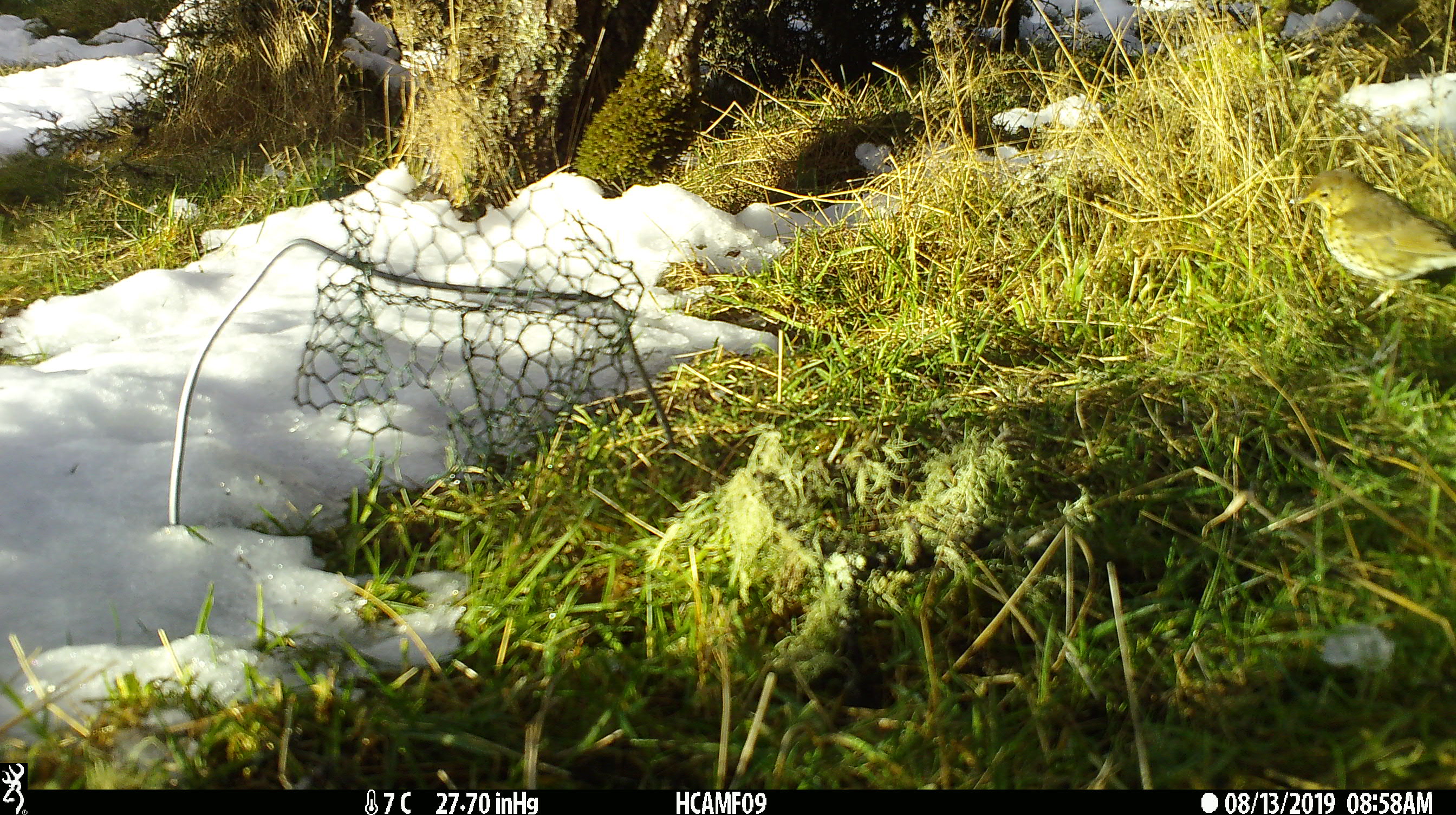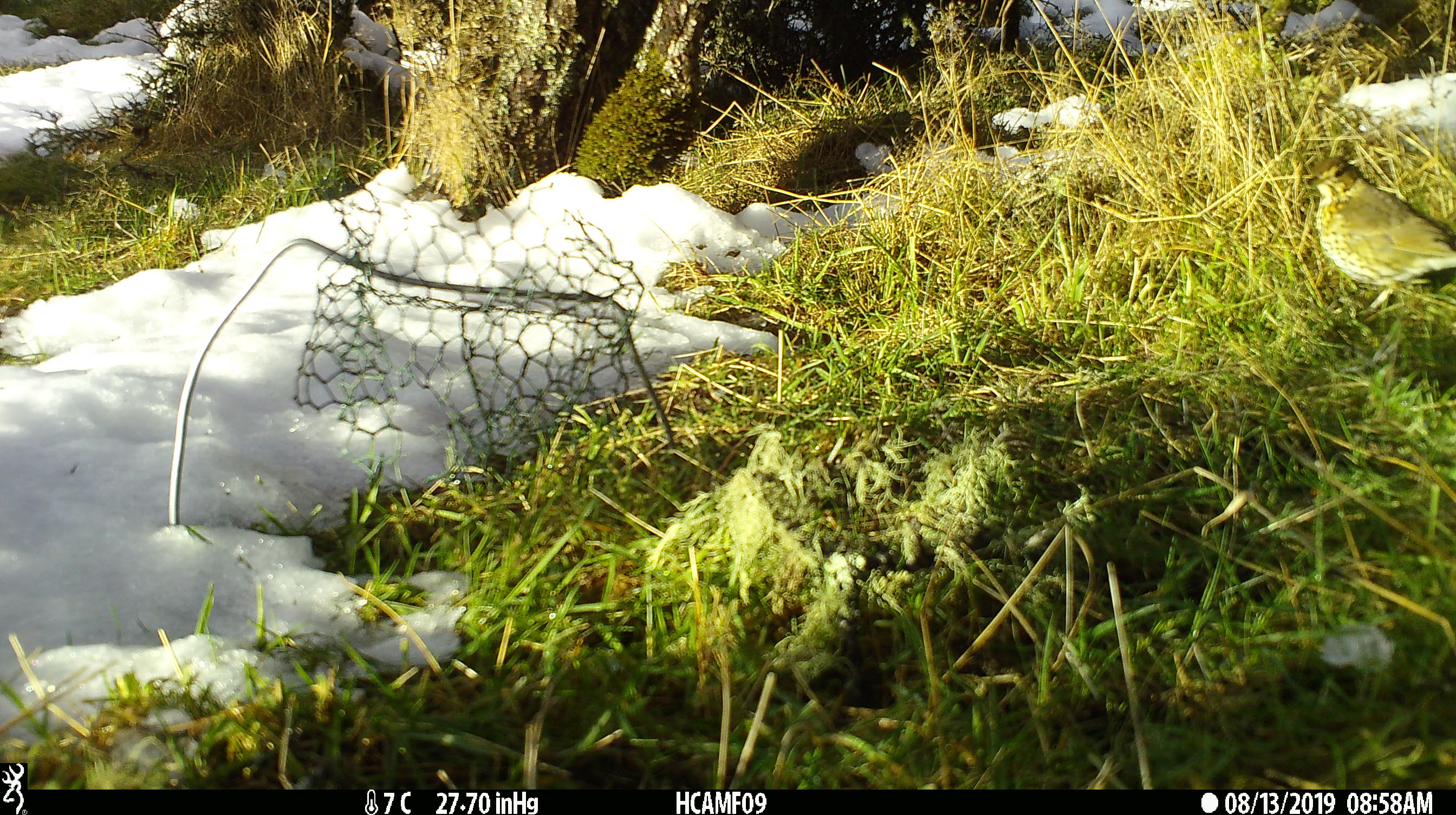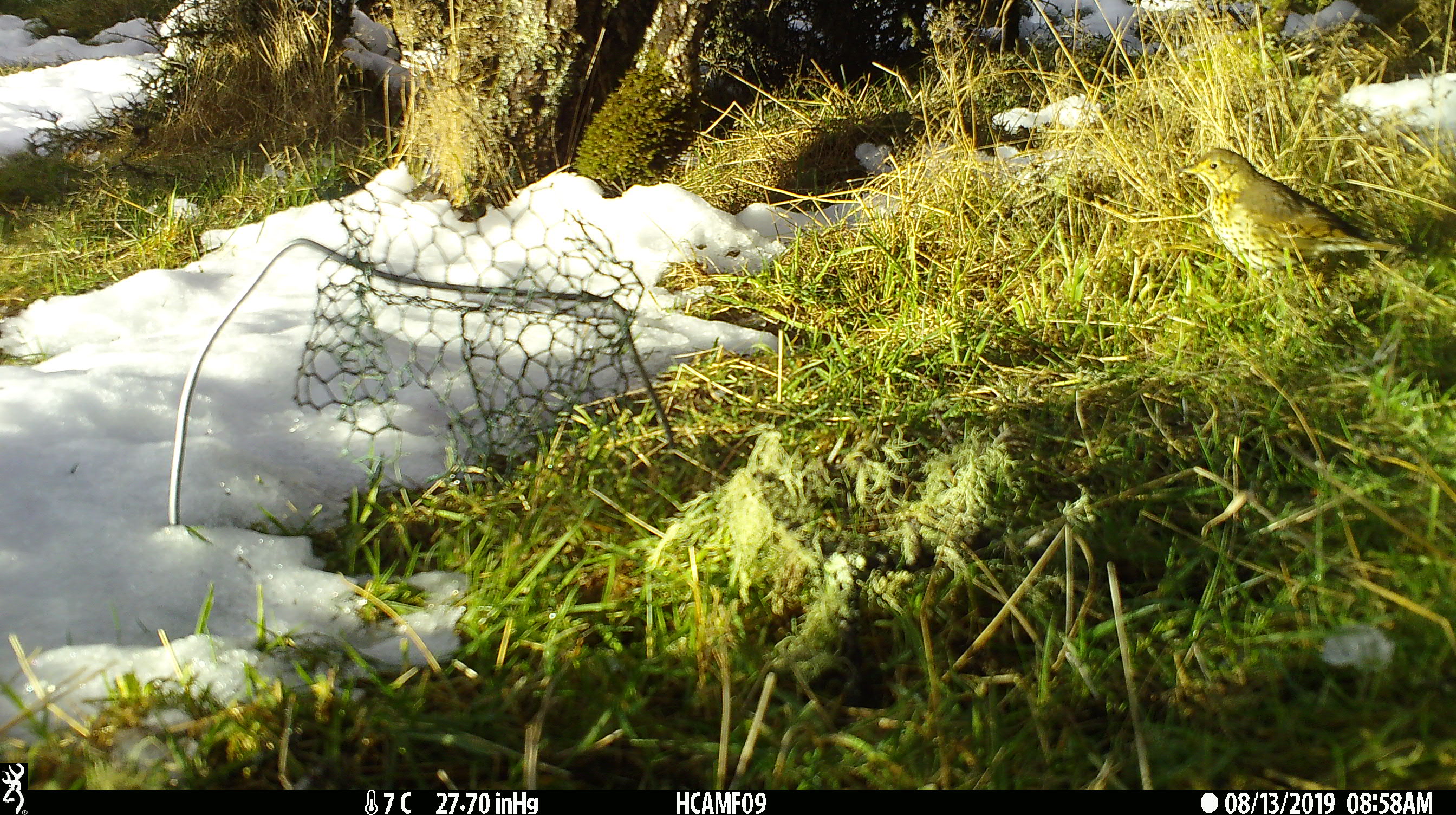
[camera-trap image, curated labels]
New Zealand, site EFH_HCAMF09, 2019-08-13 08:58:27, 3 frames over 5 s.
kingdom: Animalia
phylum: Chordata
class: Aves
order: Passeriformes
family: Turdidae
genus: Turdus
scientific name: Turdus philomelos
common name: song thrush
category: thrush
Thrush (song thrush) (Turdus philomelos).